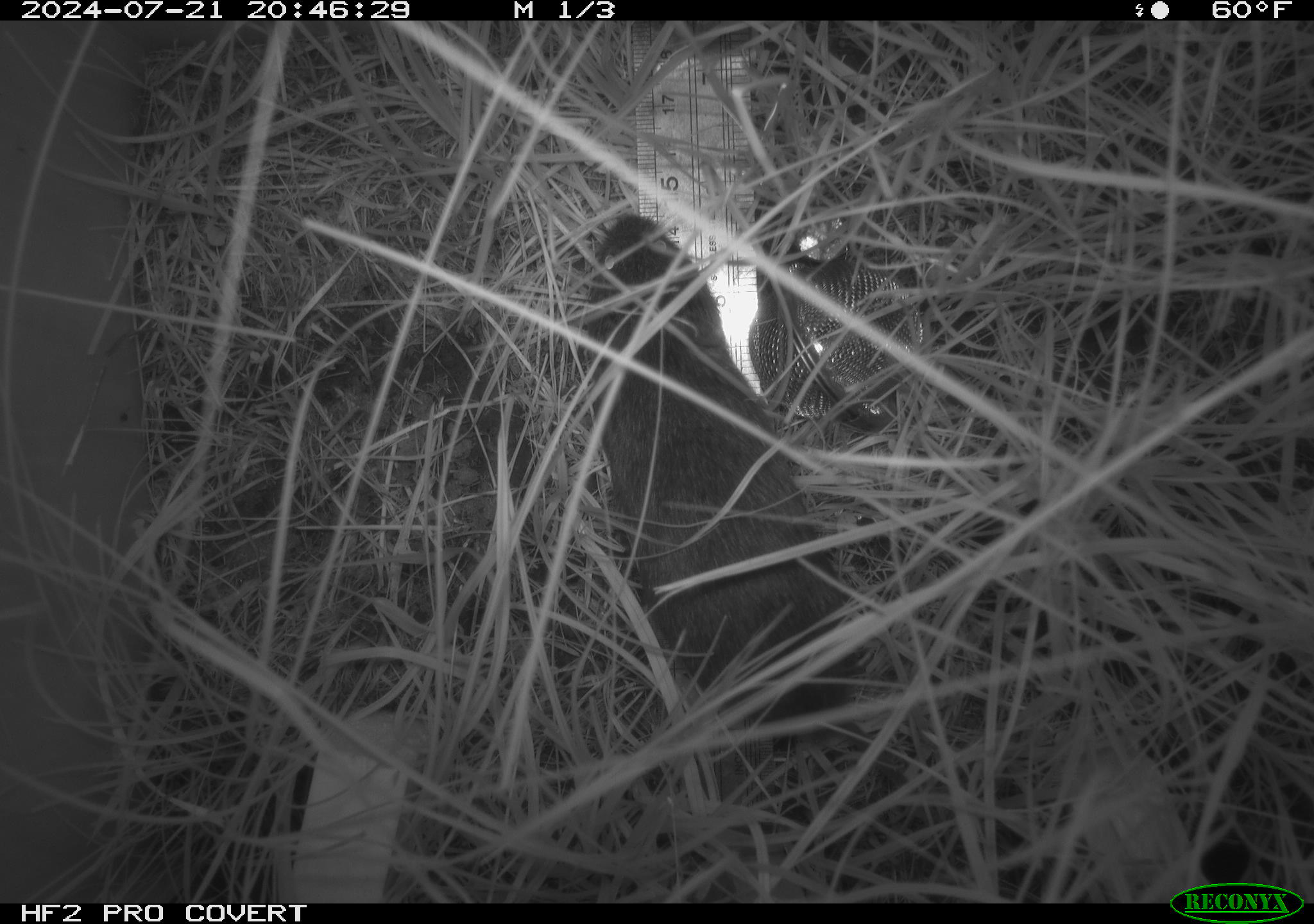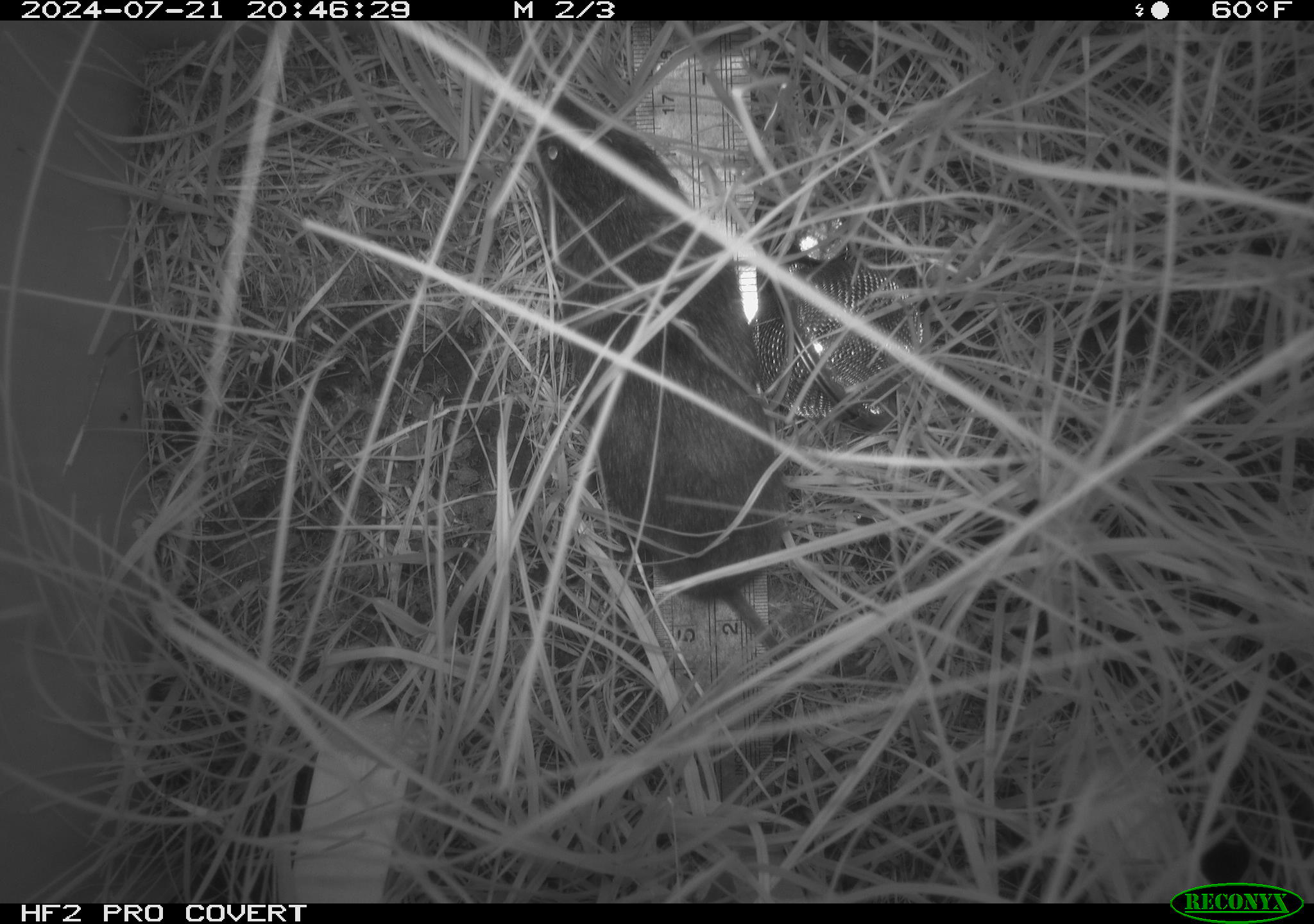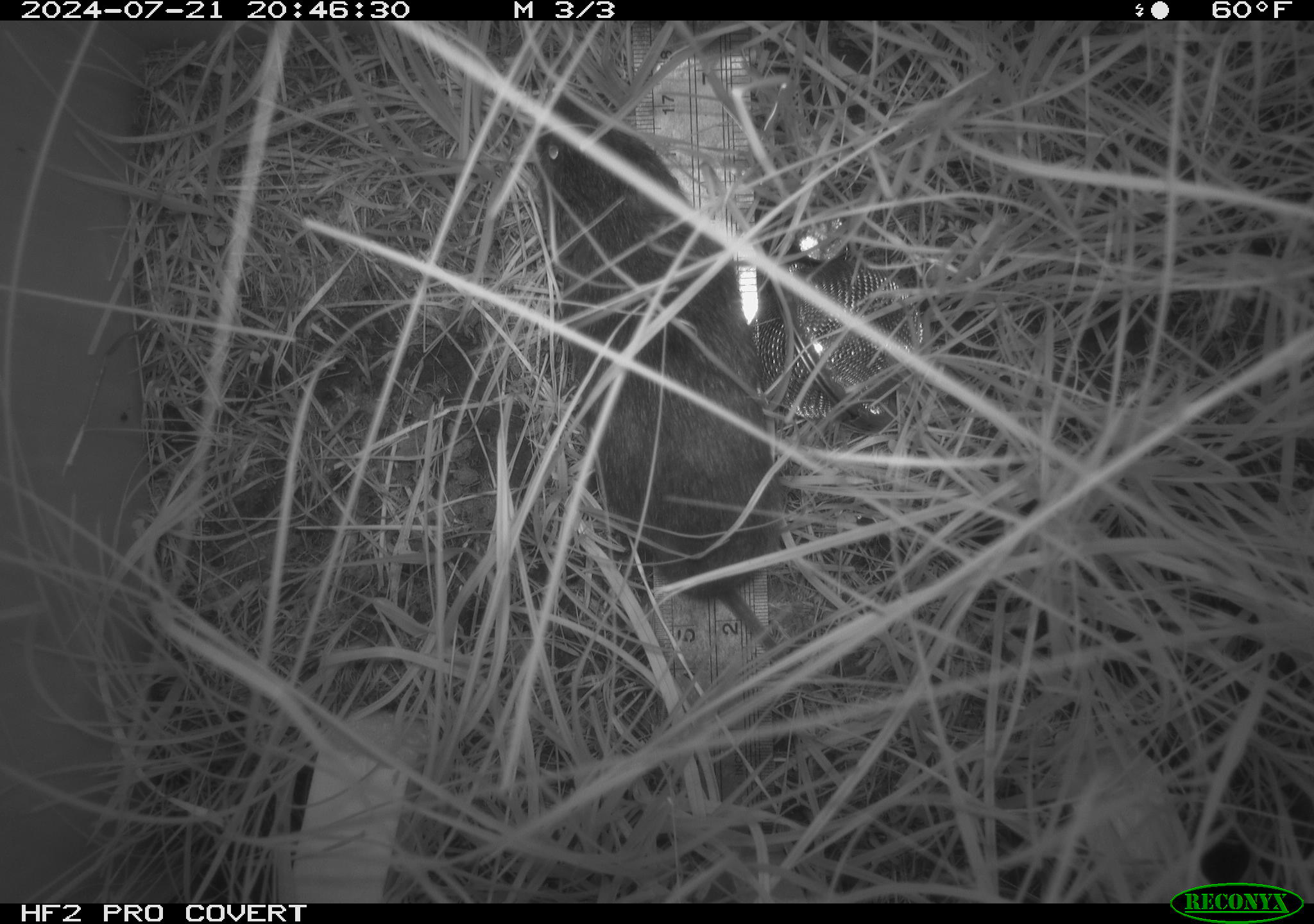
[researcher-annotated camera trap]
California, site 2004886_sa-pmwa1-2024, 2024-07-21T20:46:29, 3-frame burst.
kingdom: Animalia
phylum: Chordata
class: Mammalia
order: Rodentia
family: Cricetidae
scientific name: Arvicolinae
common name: voles, lemmings, and muskrats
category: arvicolinae subfamily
Arvicolinae subfamily (voles, lemmings, and muskrats) (Arvicolinae).